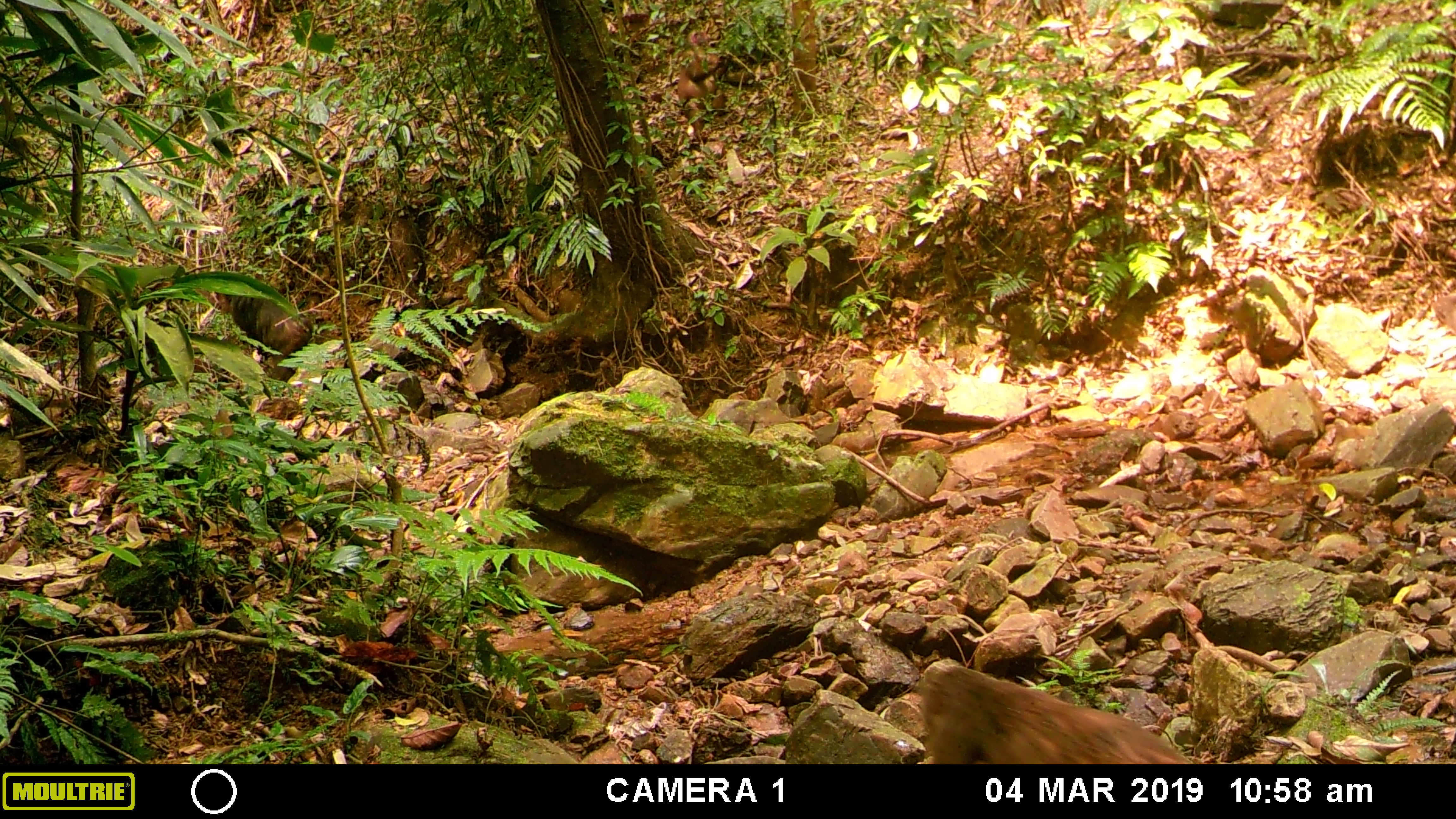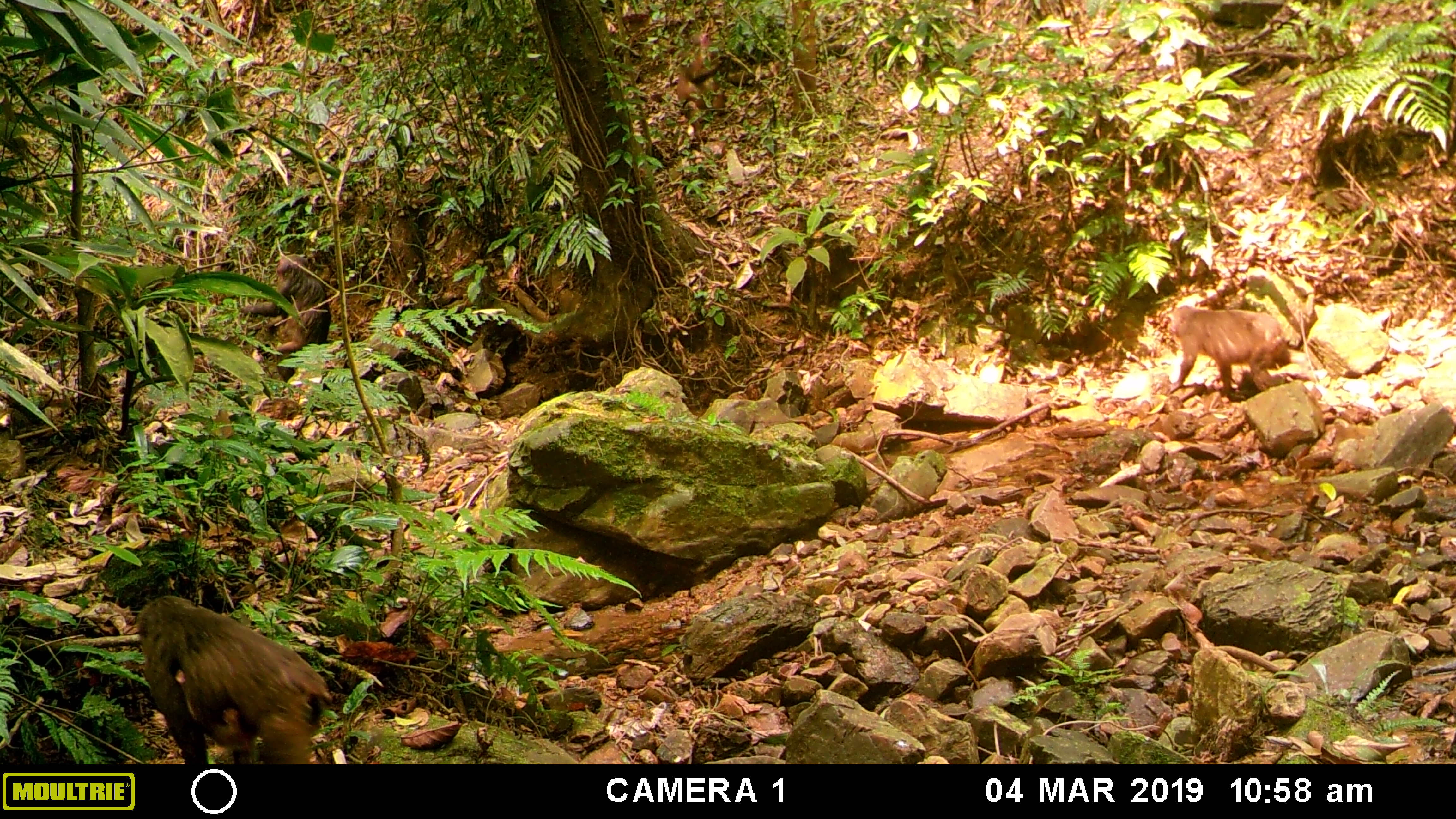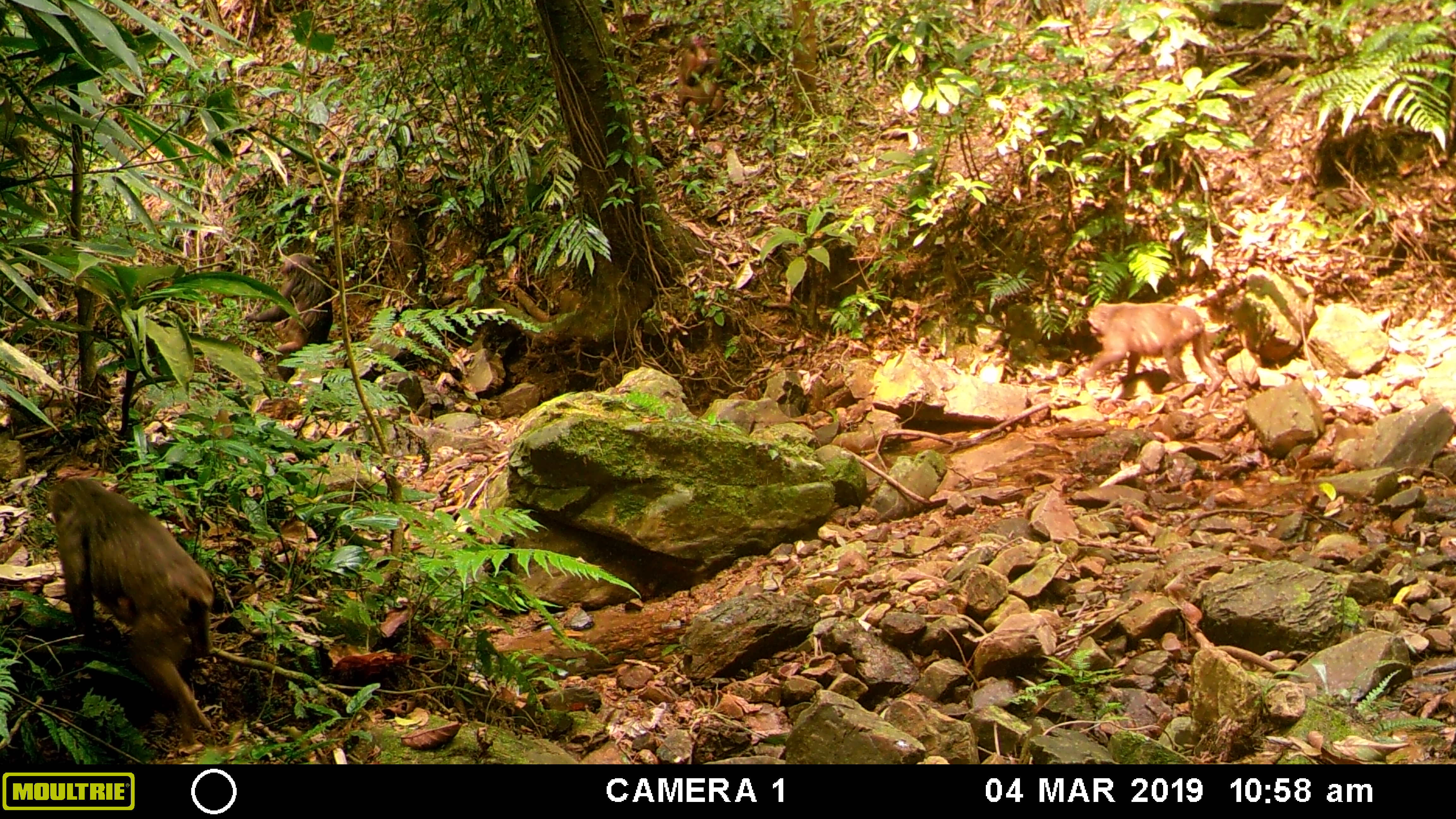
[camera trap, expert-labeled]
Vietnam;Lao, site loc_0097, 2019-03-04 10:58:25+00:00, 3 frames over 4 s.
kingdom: Animalia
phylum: Chordata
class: Mammalia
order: Primates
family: Cercopithecidae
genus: Macaca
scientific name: Macaca arctoides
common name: stump-tailed macaque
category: stump tailed macaque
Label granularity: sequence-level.